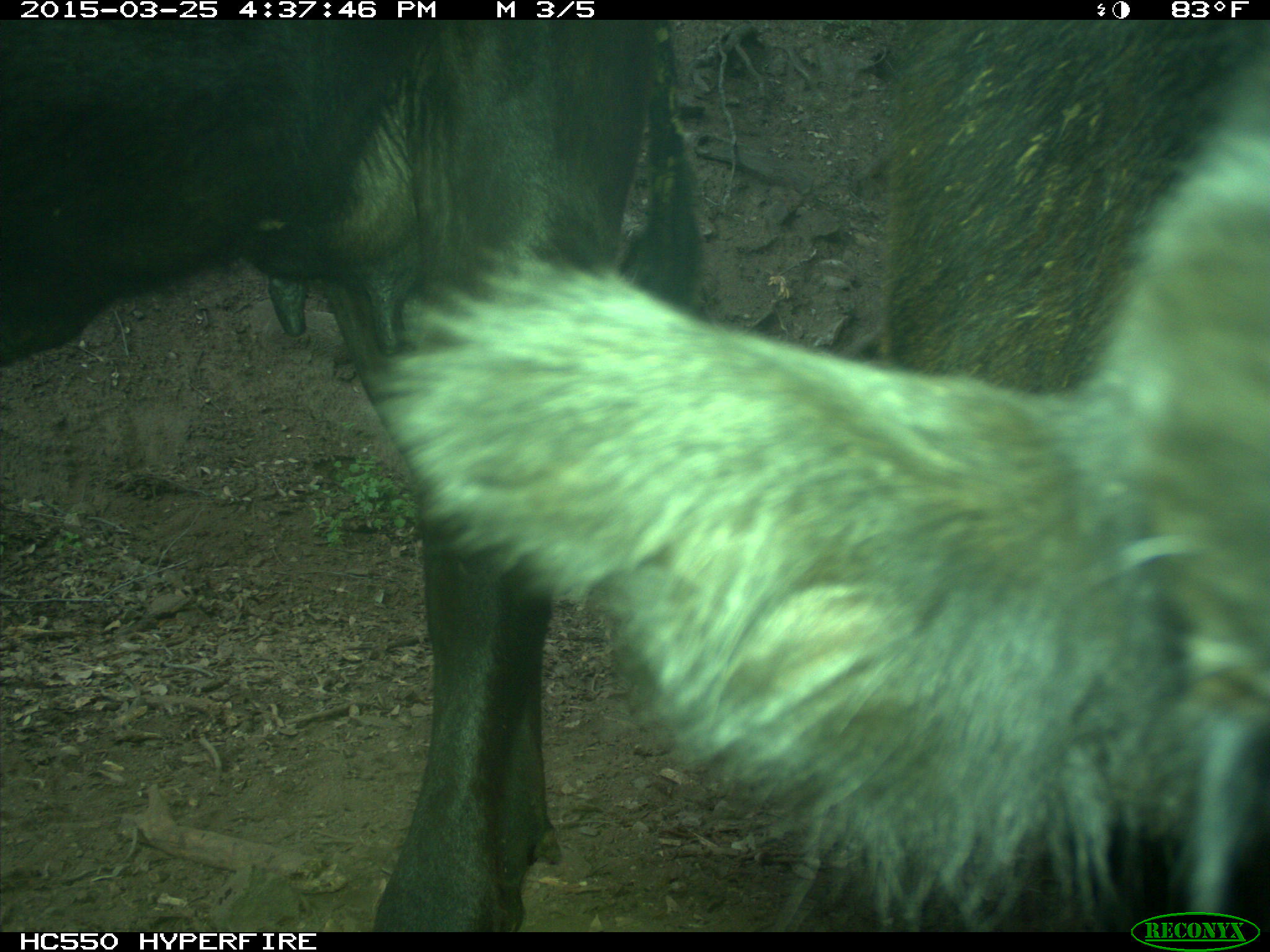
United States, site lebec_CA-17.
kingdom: Animalia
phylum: Chordata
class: Mammalia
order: Artiodactyla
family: Bovidae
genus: Bos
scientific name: Bos taurus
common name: domestic cow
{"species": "Bos taurus (domestic cow)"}